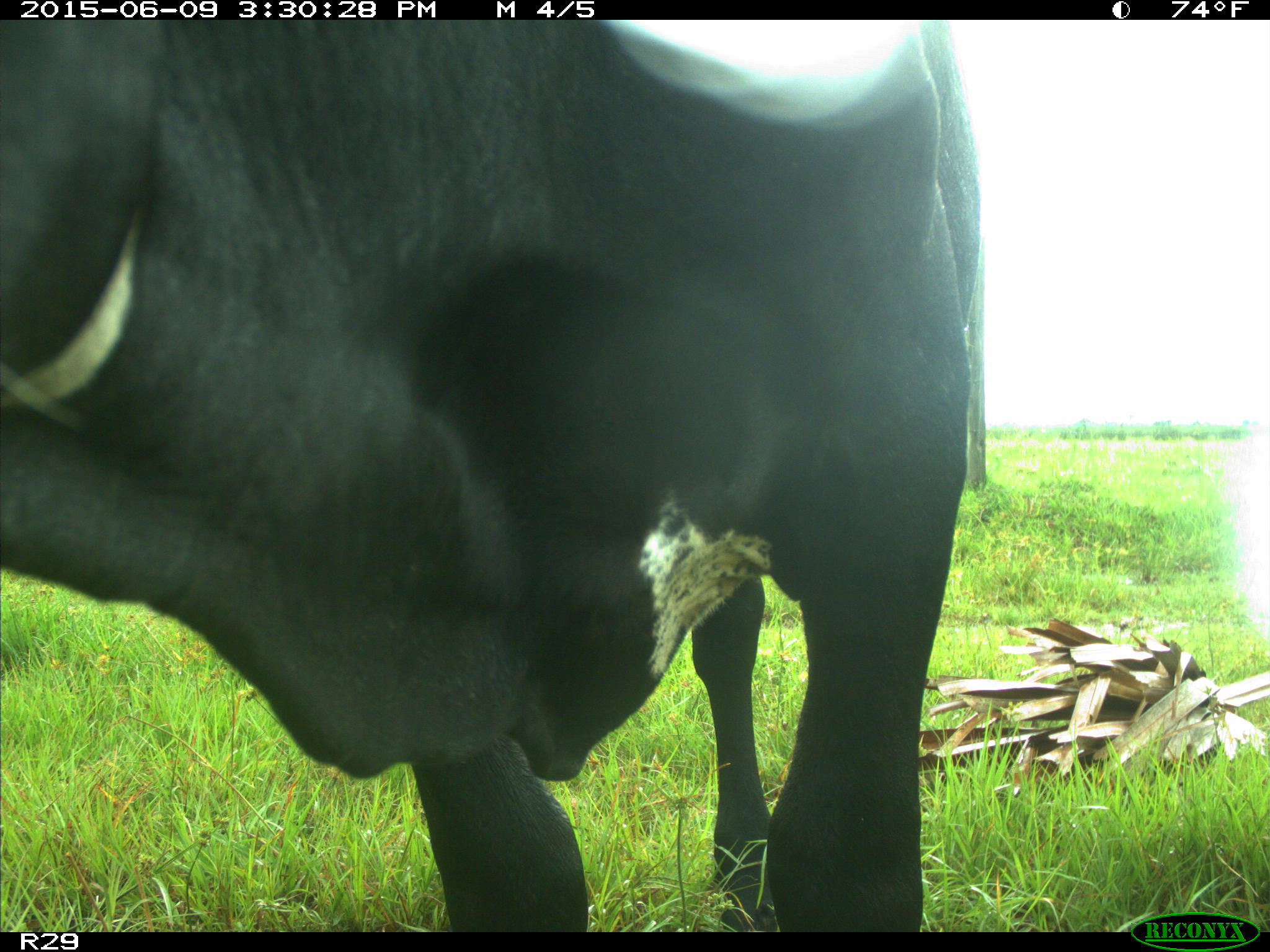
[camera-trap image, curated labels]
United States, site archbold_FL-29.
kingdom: Animalia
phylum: Chordata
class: Mammalia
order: Artiodactyla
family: Bovidae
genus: Bos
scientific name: Bos taurus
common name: domestic cow